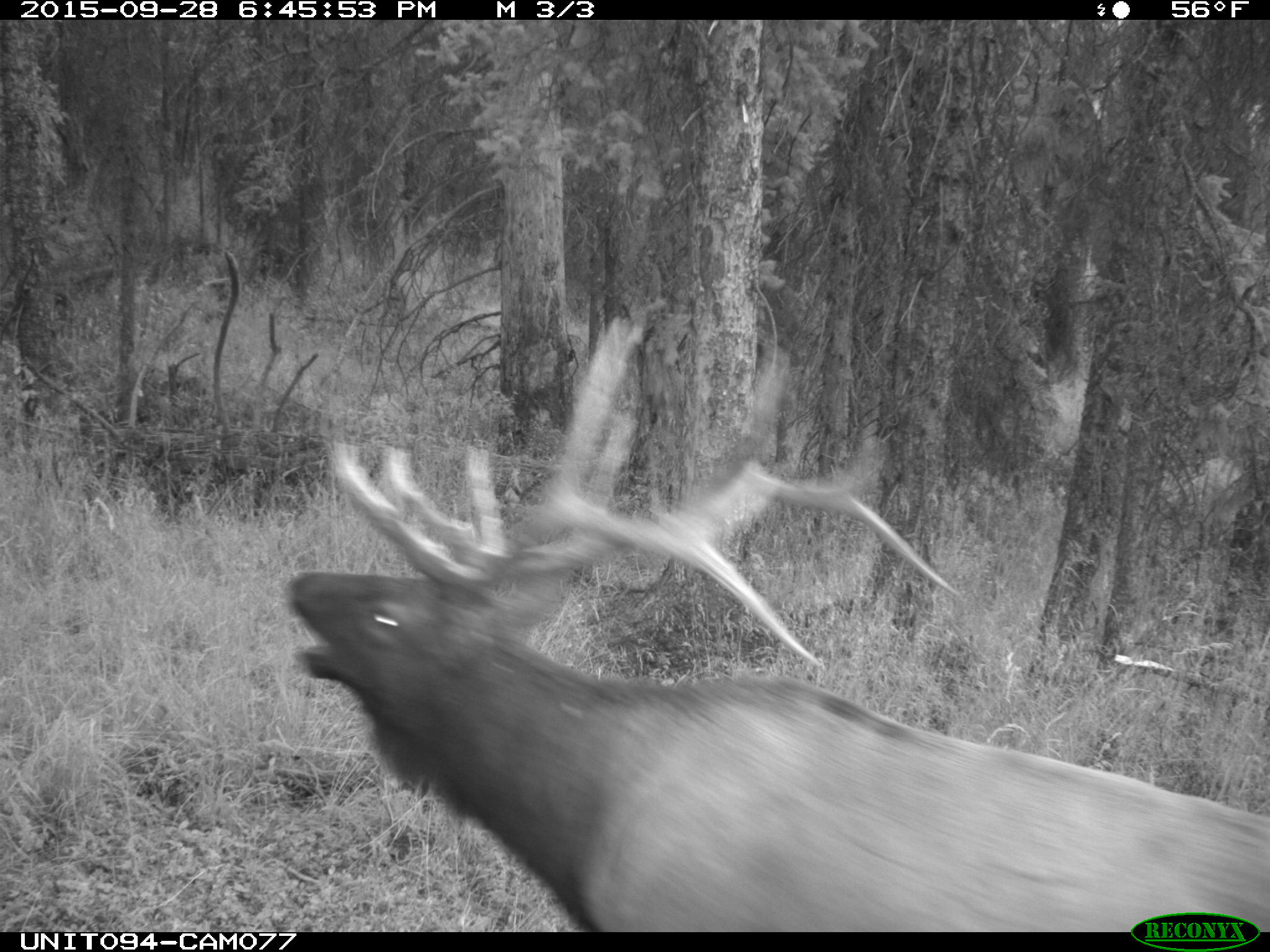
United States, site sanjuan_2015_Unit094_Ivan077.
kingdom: Animalia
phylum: Chordata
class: Mammalia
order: Artiodactyla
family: Cervidae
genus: Cervus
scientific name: Cervus elaphus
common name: red deer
Cervus elaphus (red deer).